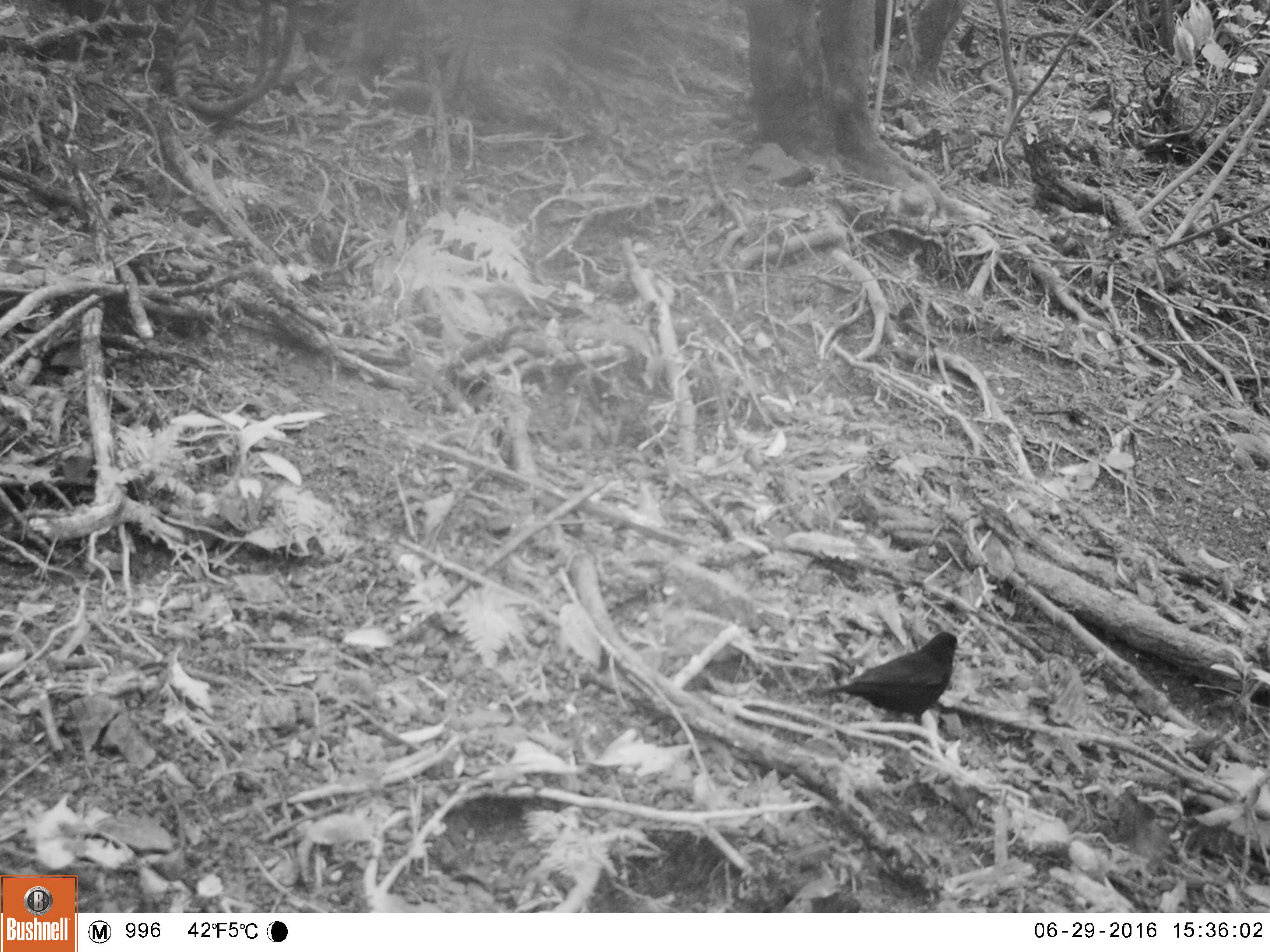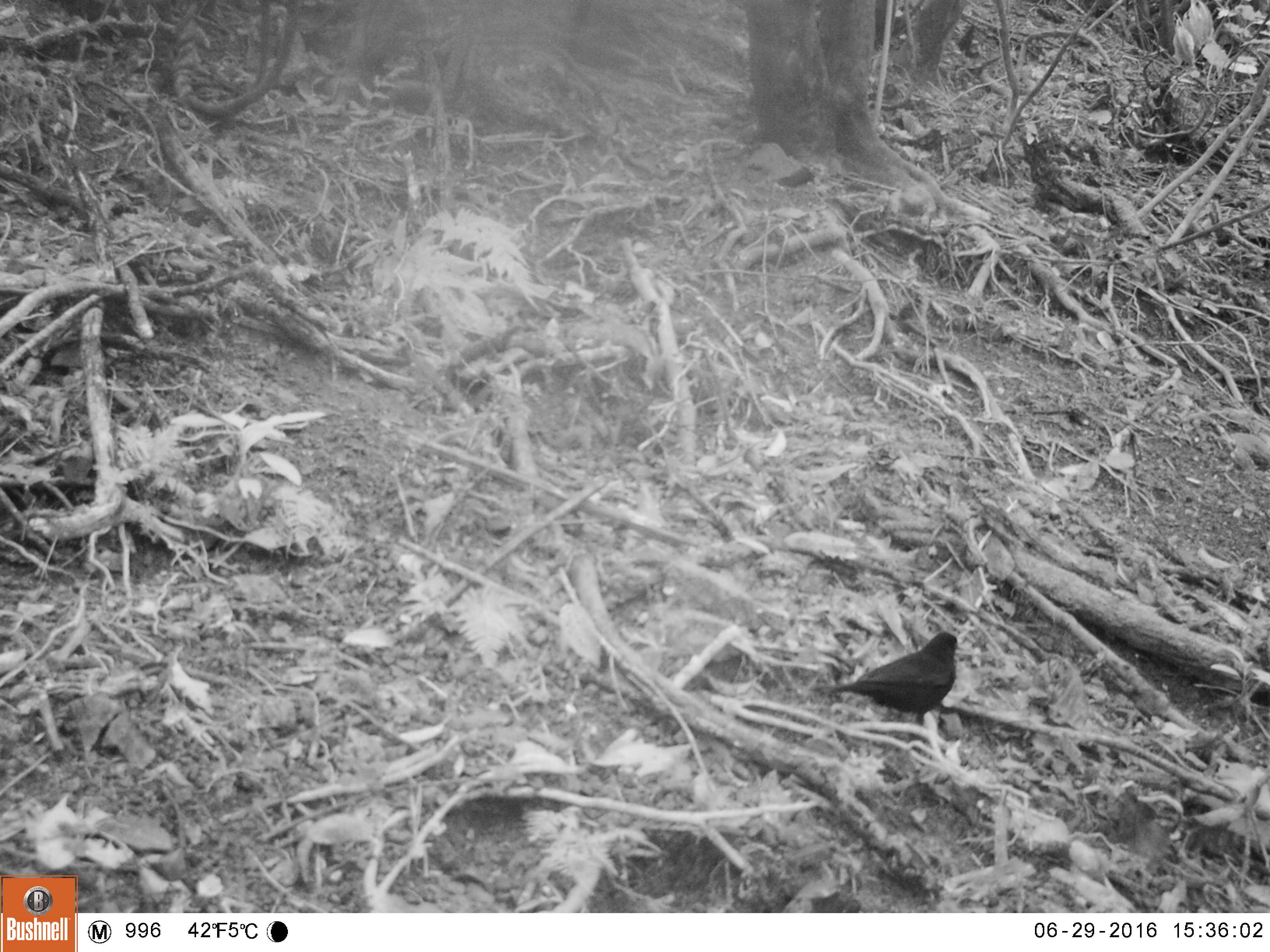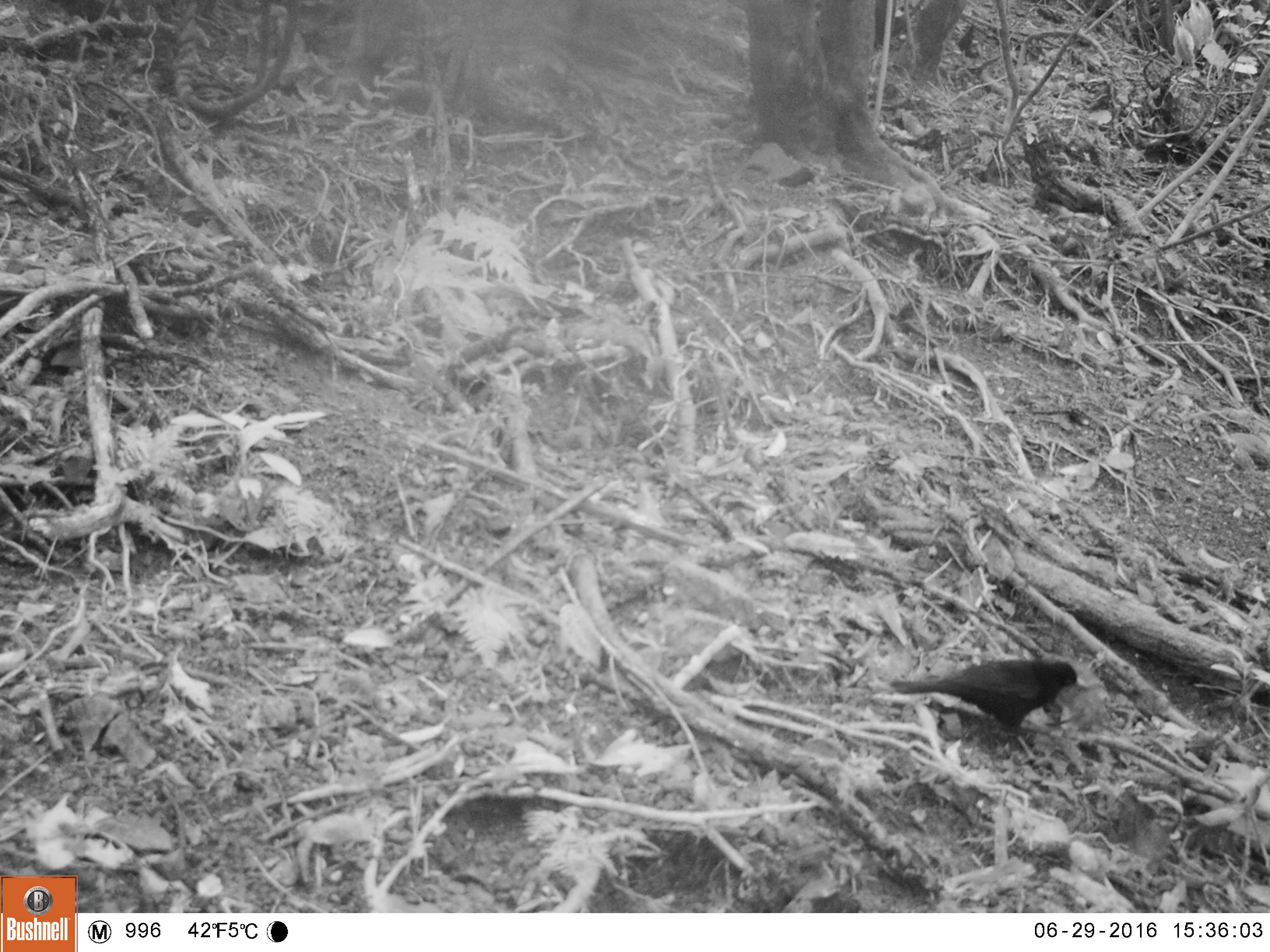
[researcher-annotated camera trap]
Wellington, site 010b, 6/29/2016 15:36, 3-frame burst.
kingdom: Animalia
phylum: Chordata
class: Aves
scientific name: Aves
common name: bird